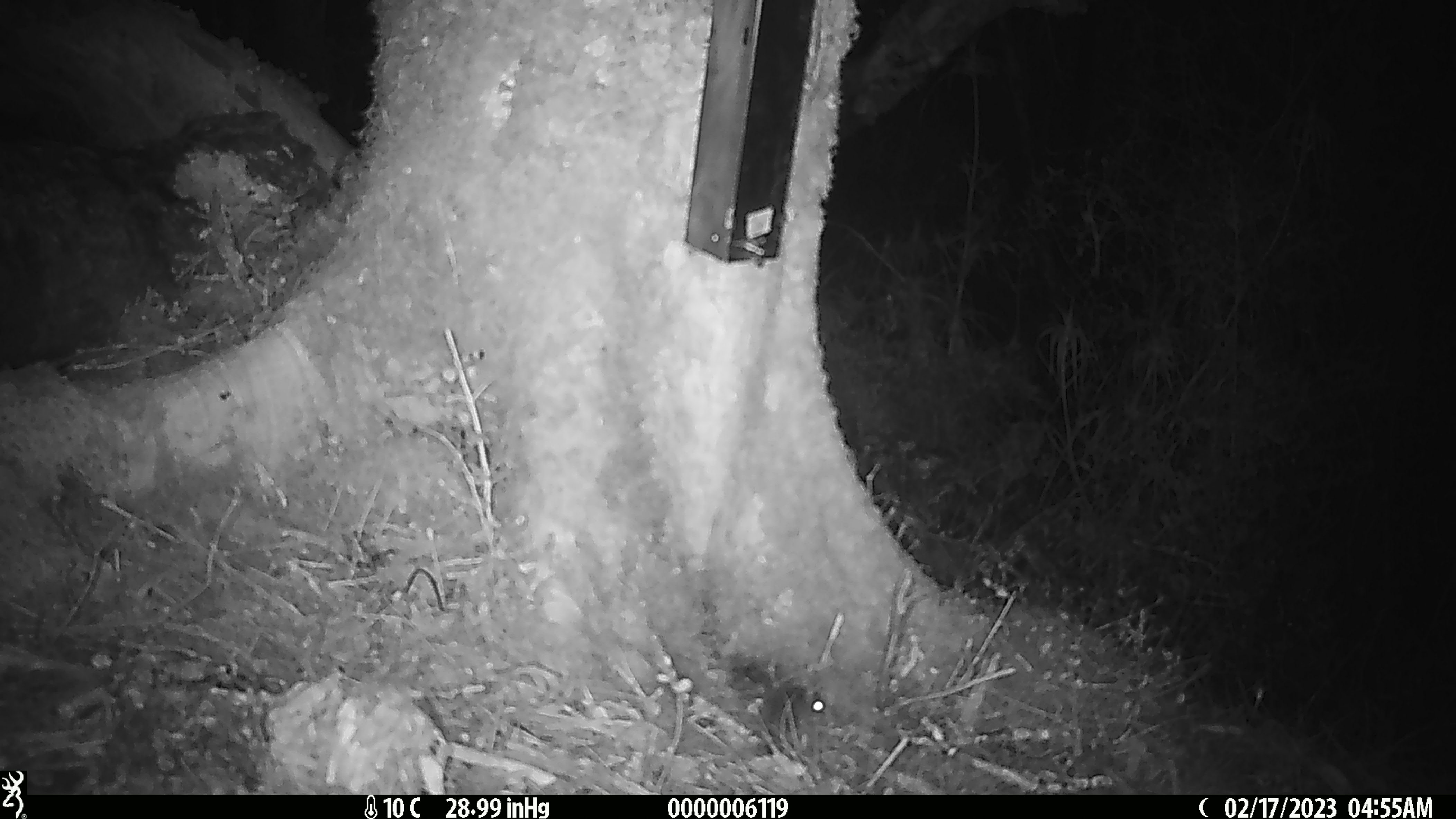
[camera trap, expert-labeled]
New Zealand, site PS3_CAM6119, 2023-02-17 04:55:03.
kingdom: Animalia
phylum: Chordata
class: Mammalia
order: Rodentia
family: Muridae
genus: Mus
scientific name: Mus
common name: mouse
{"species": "mouse (Mus)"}